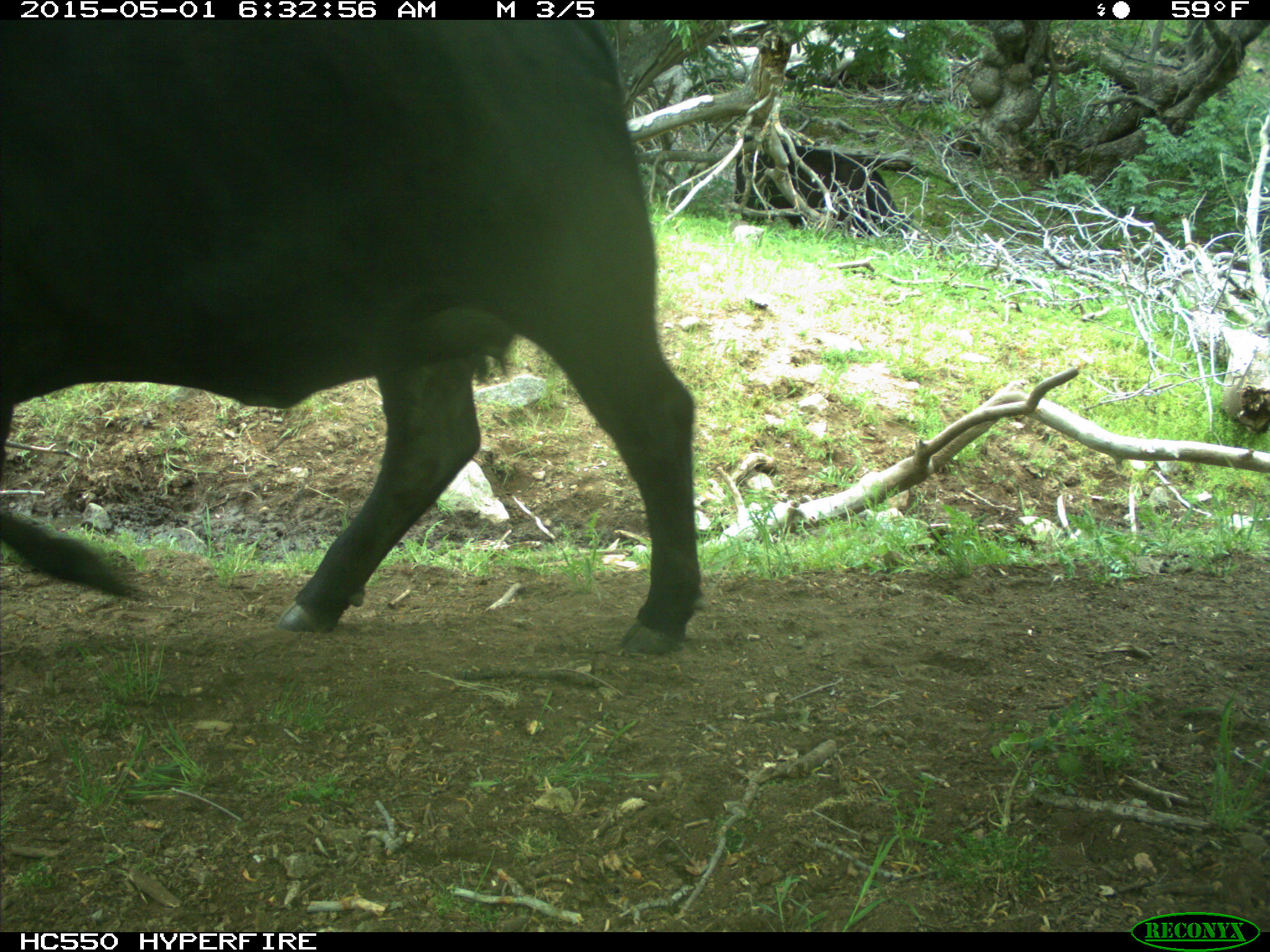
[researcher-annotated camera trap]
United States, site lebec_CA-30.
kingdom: Animalia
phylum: Chordata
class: Mammalia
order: Artiodactyla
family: Bovidae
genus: Bos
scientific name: Bos taurus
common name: domestic cow